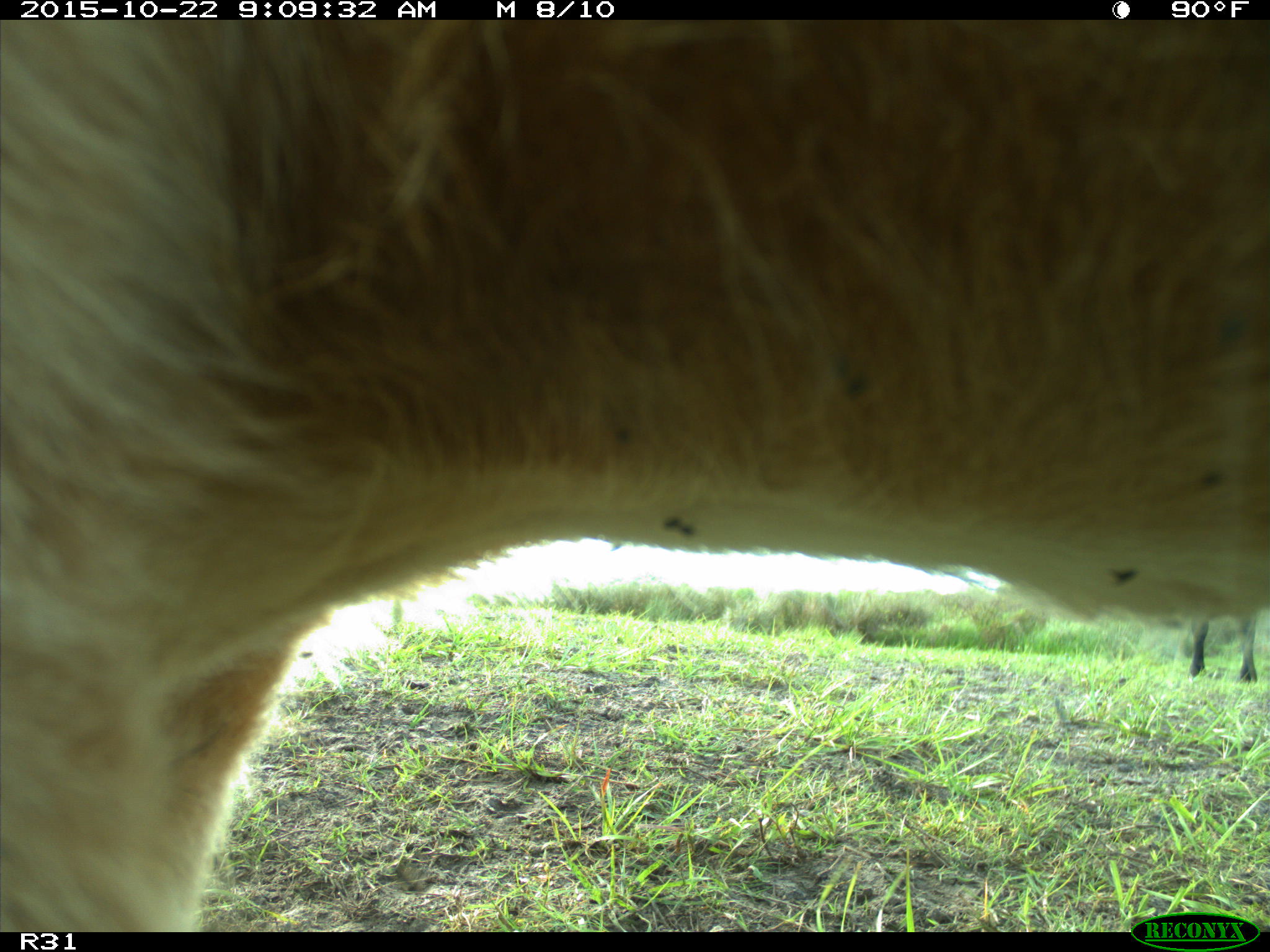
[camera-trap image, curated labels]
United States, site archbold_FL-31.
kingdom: Animalia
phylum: Chordata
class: Mammalia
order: Artiodactyla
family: Bovidae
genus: Bos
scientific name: Bos taurus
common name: domestic cow